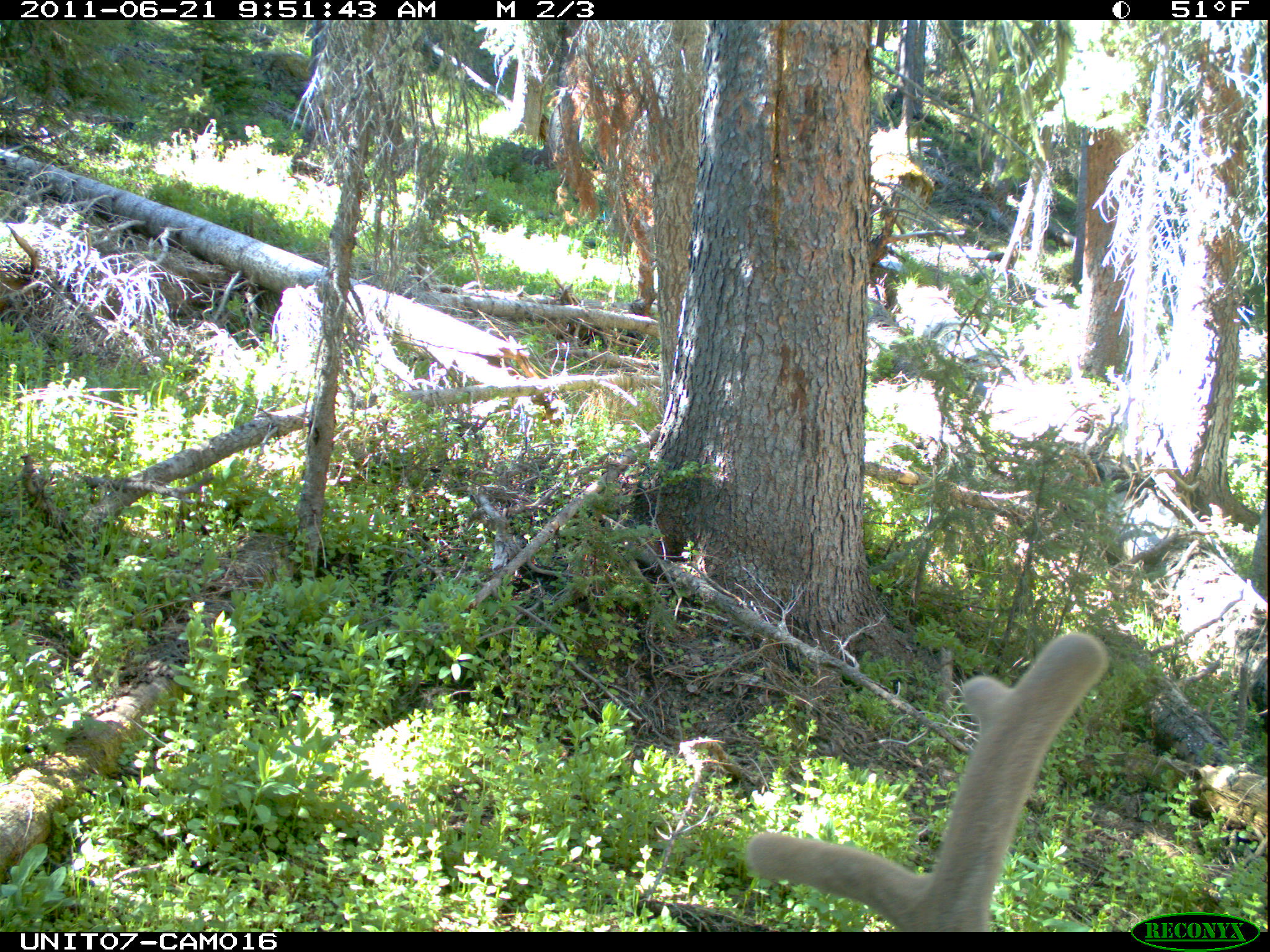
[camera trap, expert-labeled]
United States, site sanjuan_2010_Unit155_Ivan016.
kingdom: Animalia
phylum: Chordata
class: Mammalia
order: Artiodactyla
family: Cervidae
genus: Cervus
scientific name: Cervus elaphus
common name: red deer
Cervus elaphus (red deer).